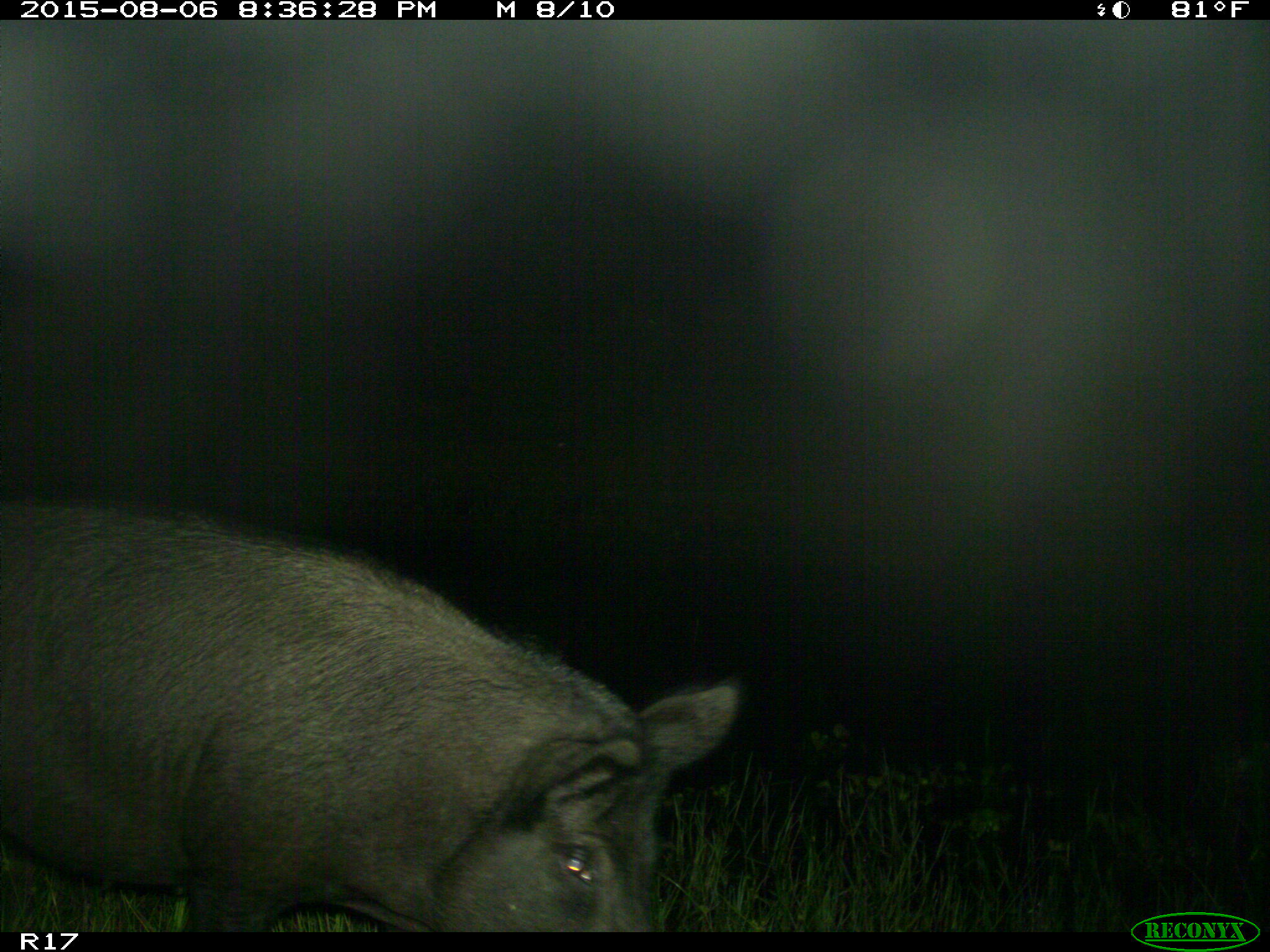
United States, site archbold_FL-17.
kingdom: Animalia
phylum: Chordata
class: Mammalia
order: Artiodactyla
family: Suidae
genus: Sus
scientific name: Sus scrofa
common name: wild boar